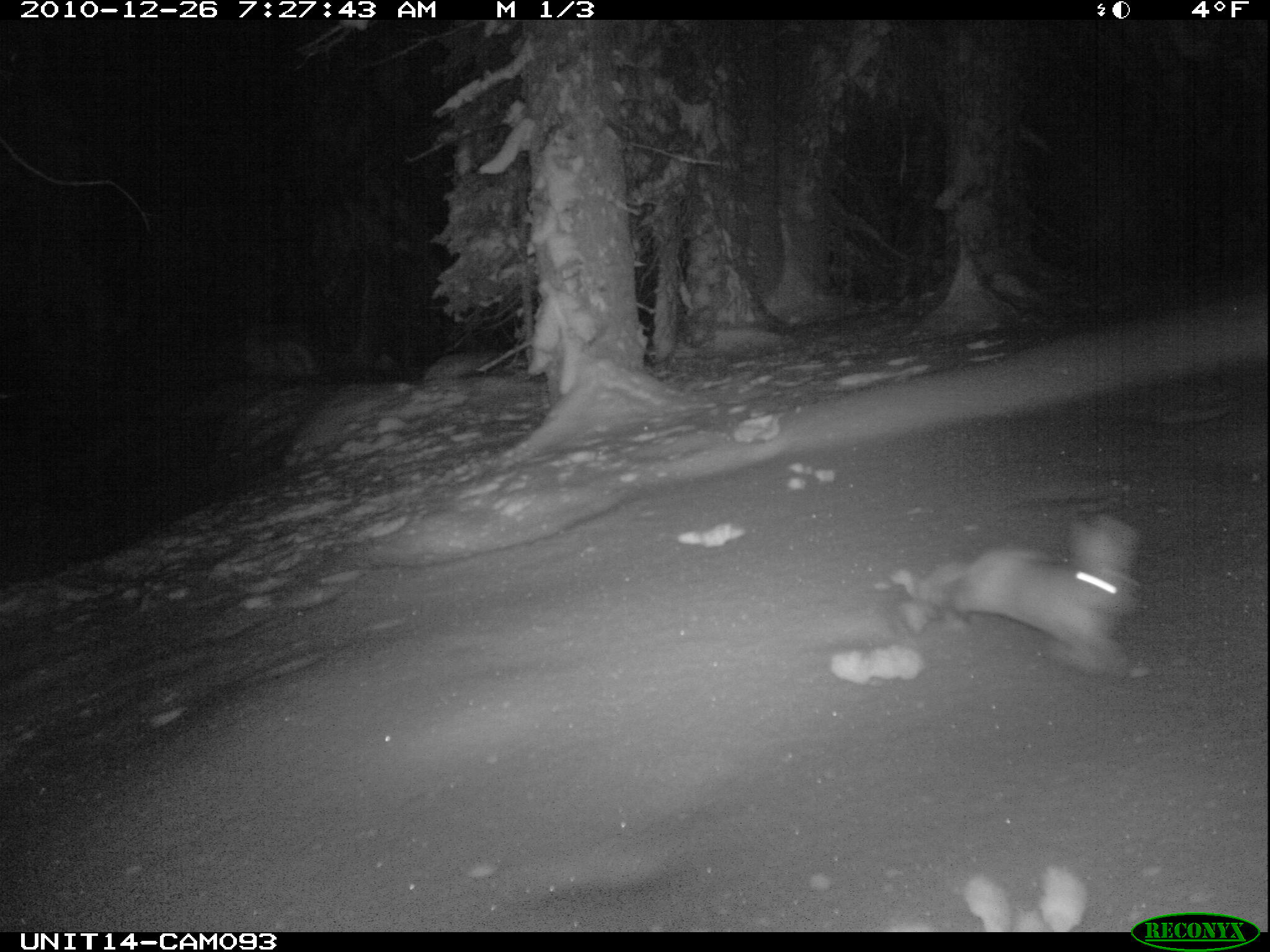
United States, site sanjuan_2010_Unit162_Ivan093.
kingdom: Animalia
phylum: Chordata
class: Mammalia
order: Lagomorpha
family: Leporidae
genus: Lepus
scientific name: Lepus americanus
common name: snowshoe hare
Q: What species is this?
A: Lepus americanus (snowshoe hare).